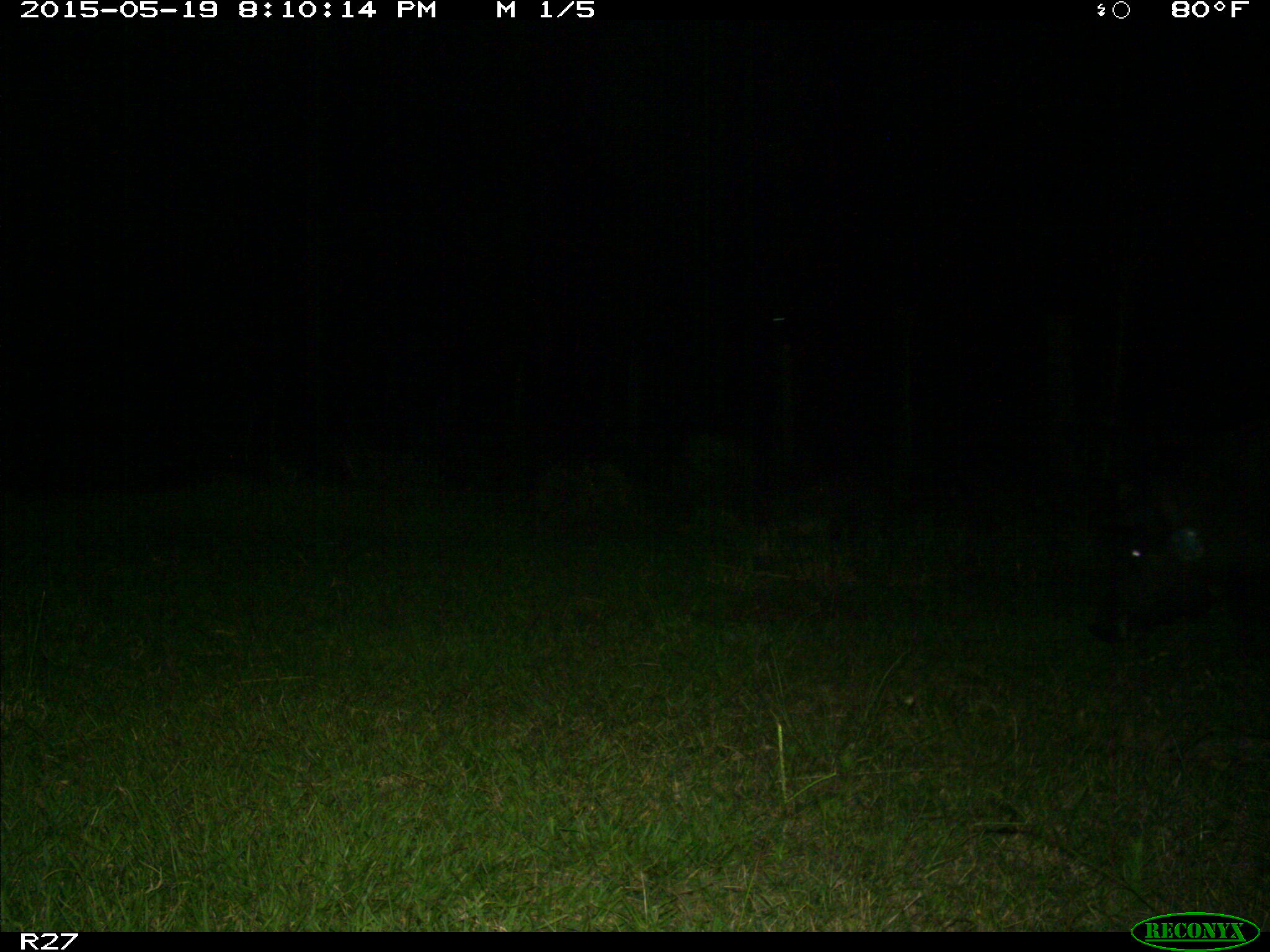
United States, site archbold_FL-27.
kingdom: Animalia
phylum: Chordata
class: Mammalia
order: Artiodactyla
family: Suidae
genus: Sus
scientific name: Sus scrofa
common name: wild boar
Sus scrofa (wild boar).